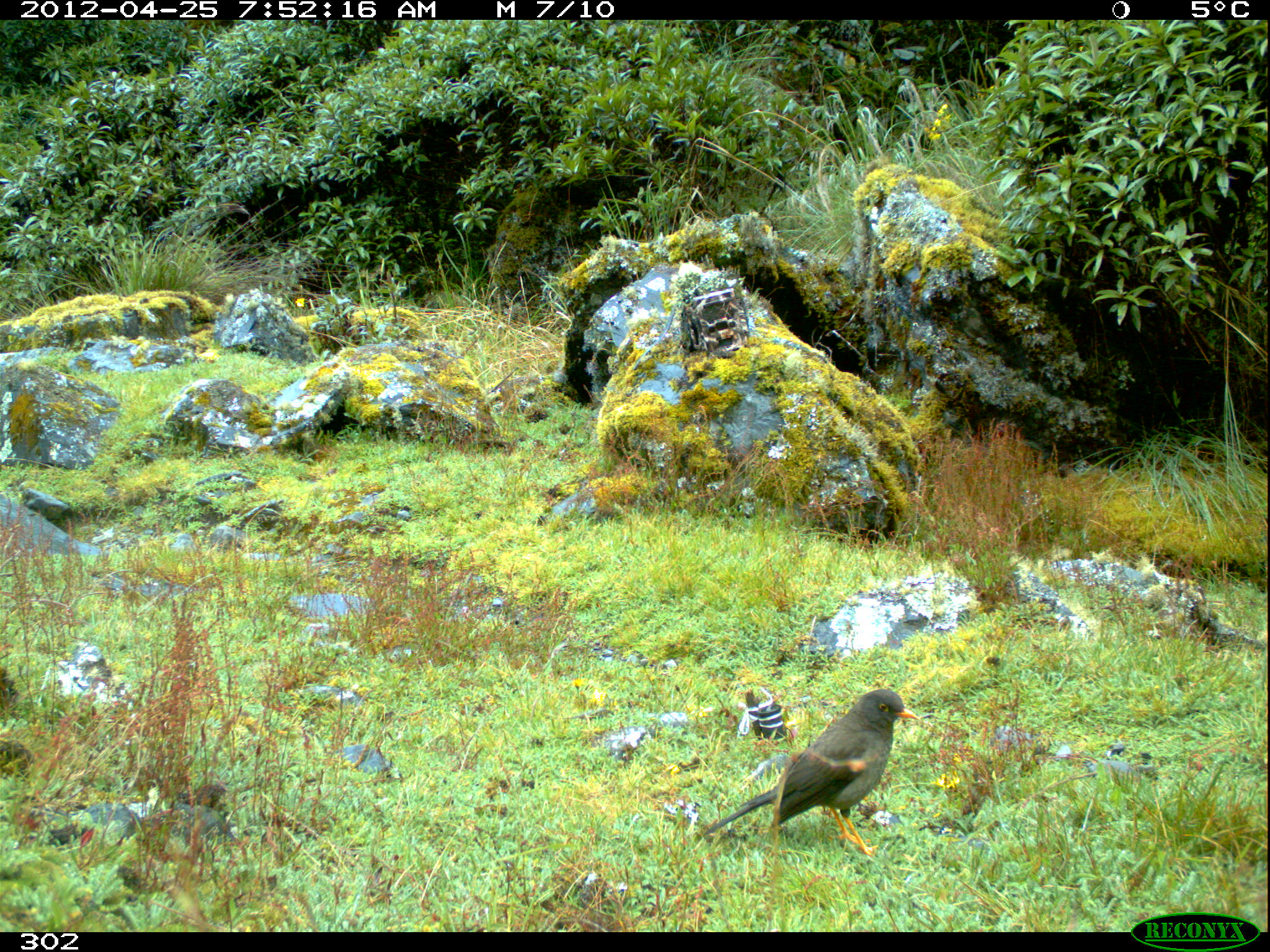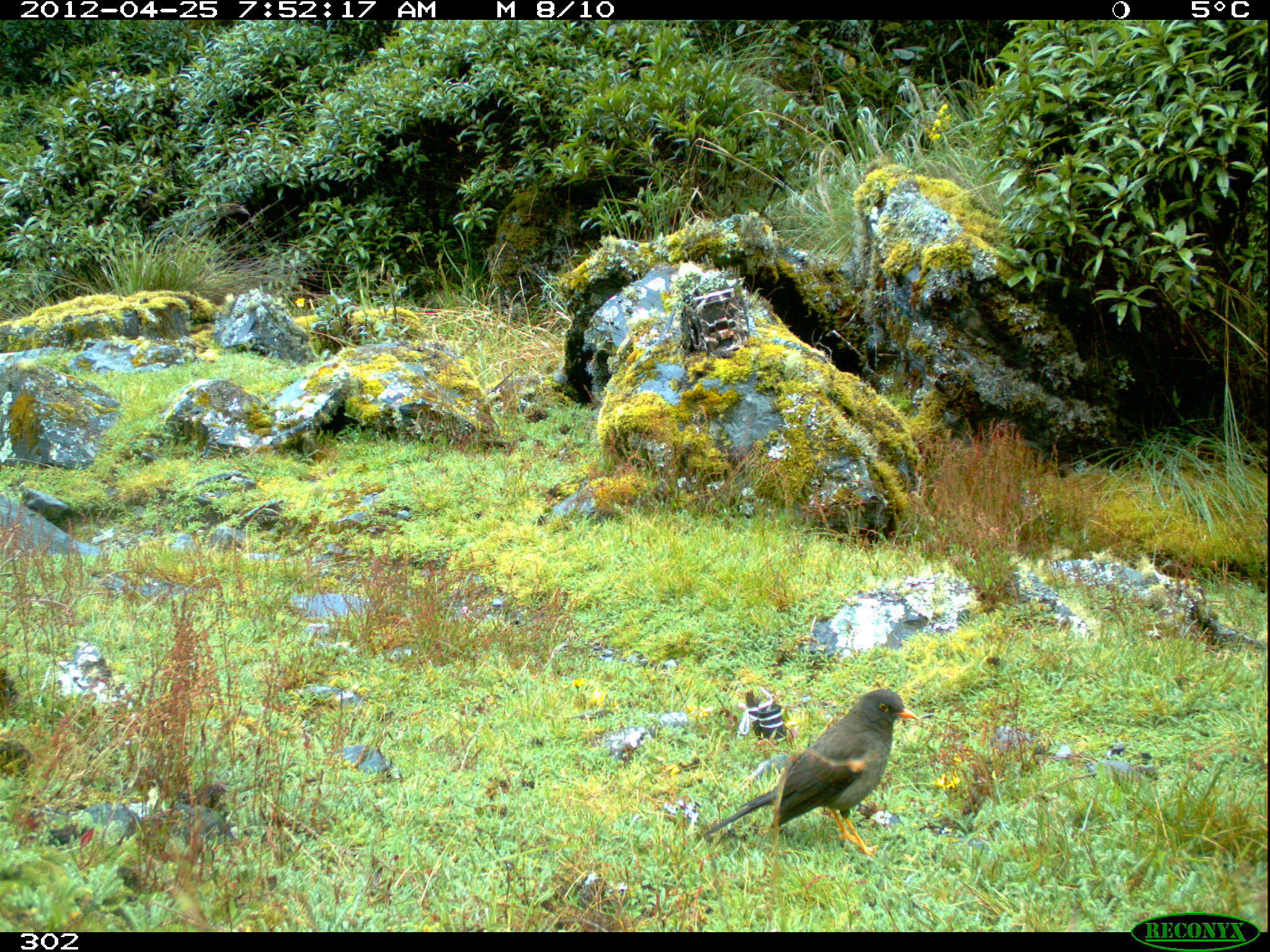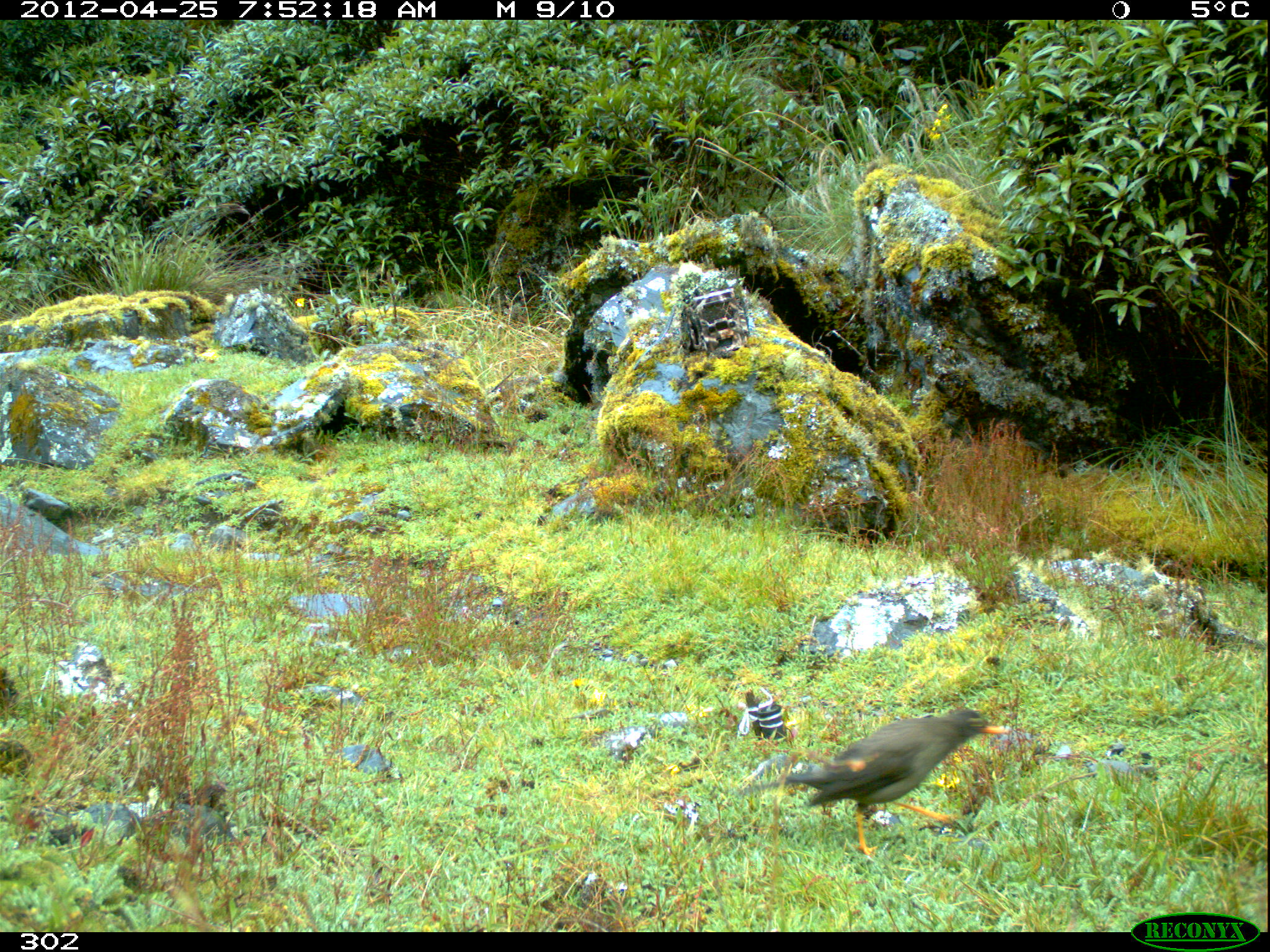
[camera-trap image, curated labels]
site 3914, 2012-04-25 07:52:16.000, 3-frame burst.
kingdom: Animalia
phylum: Chordata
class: Aves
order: Passeriformes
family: Turdidae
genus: Turdus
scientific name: Turdus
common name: true thrushes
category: turdus sp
Turdus sp (true thrushes) (Turdus).